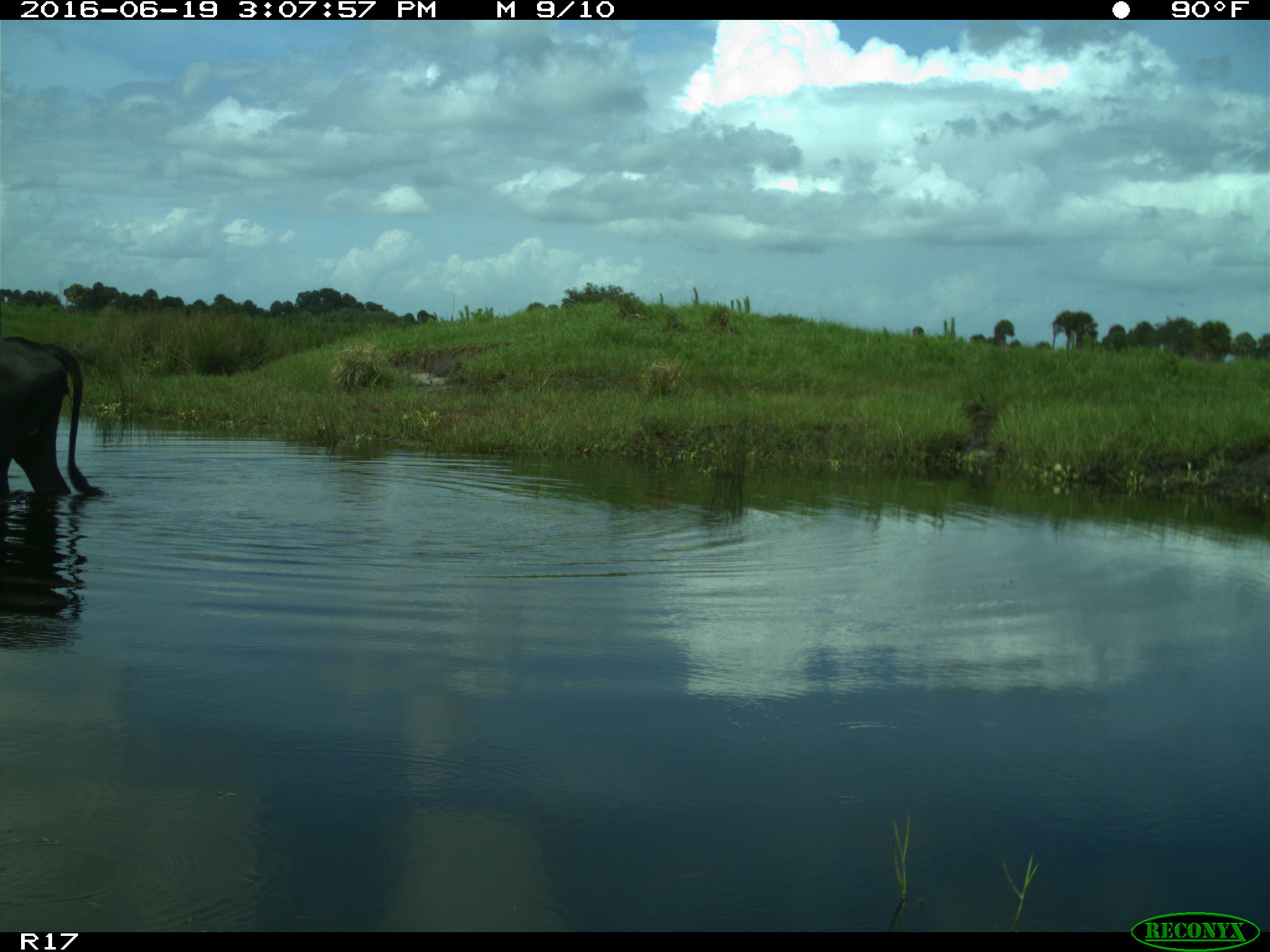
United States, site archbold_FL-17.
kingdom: Animalia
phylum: Chordata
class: Mammalia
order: Artiodactyla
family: Bovidae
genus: Bos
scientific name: Bos taurus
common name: domestic cow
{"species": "Bos taurus (domestic cow)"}